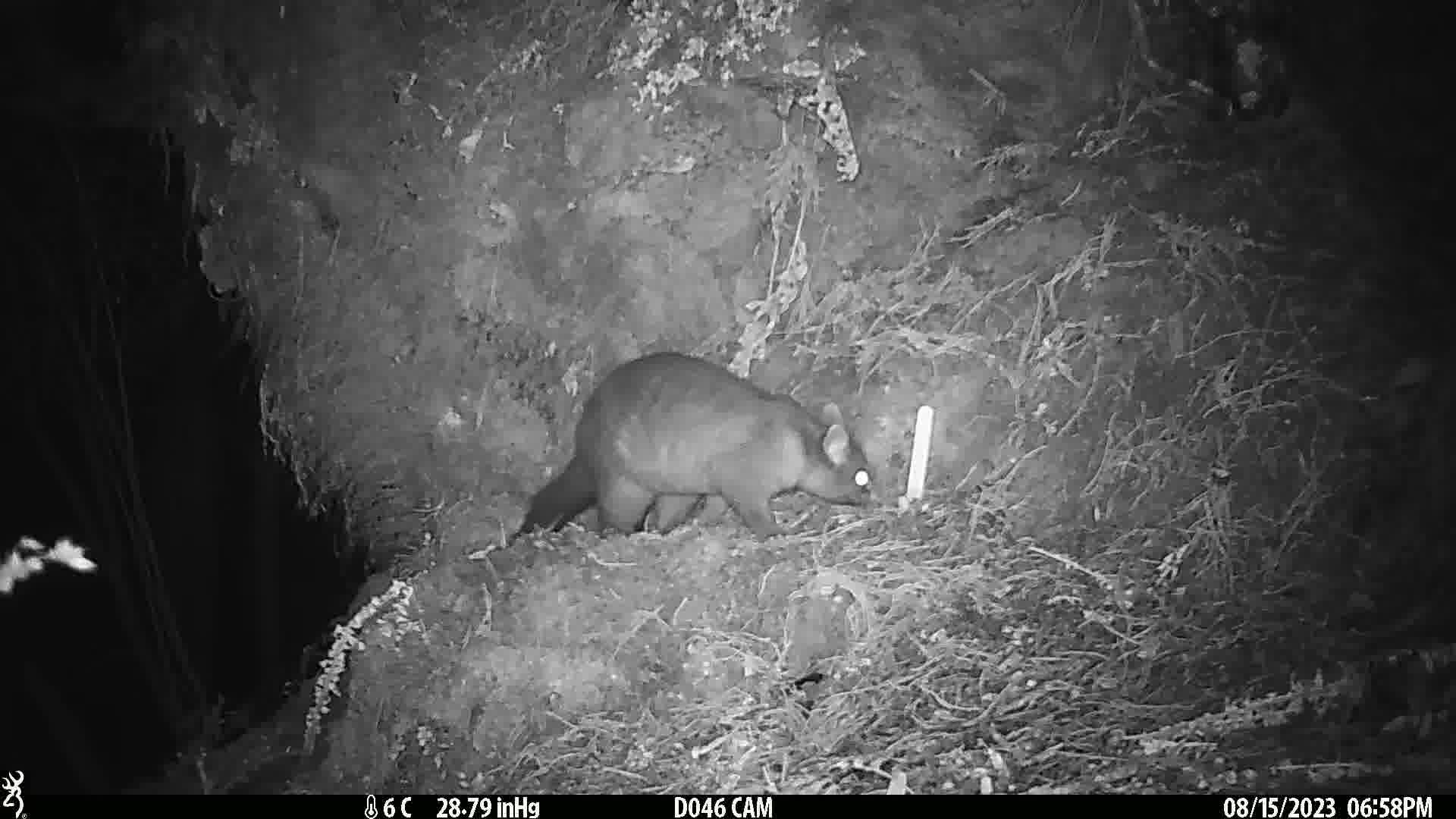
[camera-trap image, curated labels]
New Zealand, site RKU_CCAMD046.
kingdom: Animalia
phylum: Chordata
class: Mammalia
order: Diprotodontia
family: Phalangeridae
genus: Trichosurus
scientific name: Trichosurus vulpecula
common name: common brushtail possum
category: possum